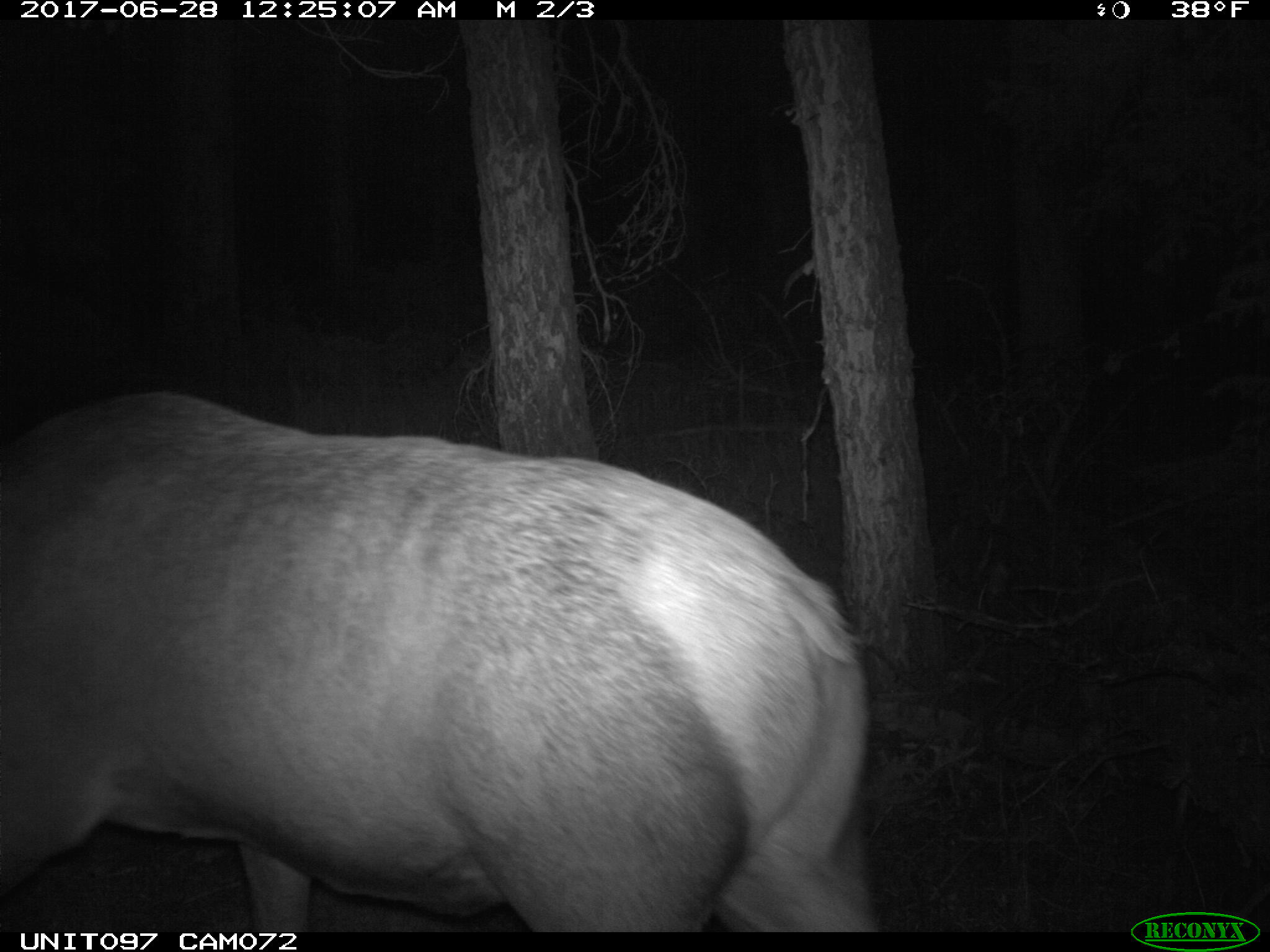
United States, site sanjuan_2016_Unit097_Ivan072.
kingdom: Animalia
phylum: Chordata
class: Mammalia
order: Artiodactyla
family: Cervidae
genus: Cervus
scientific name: Cervus elaphus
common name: red deer